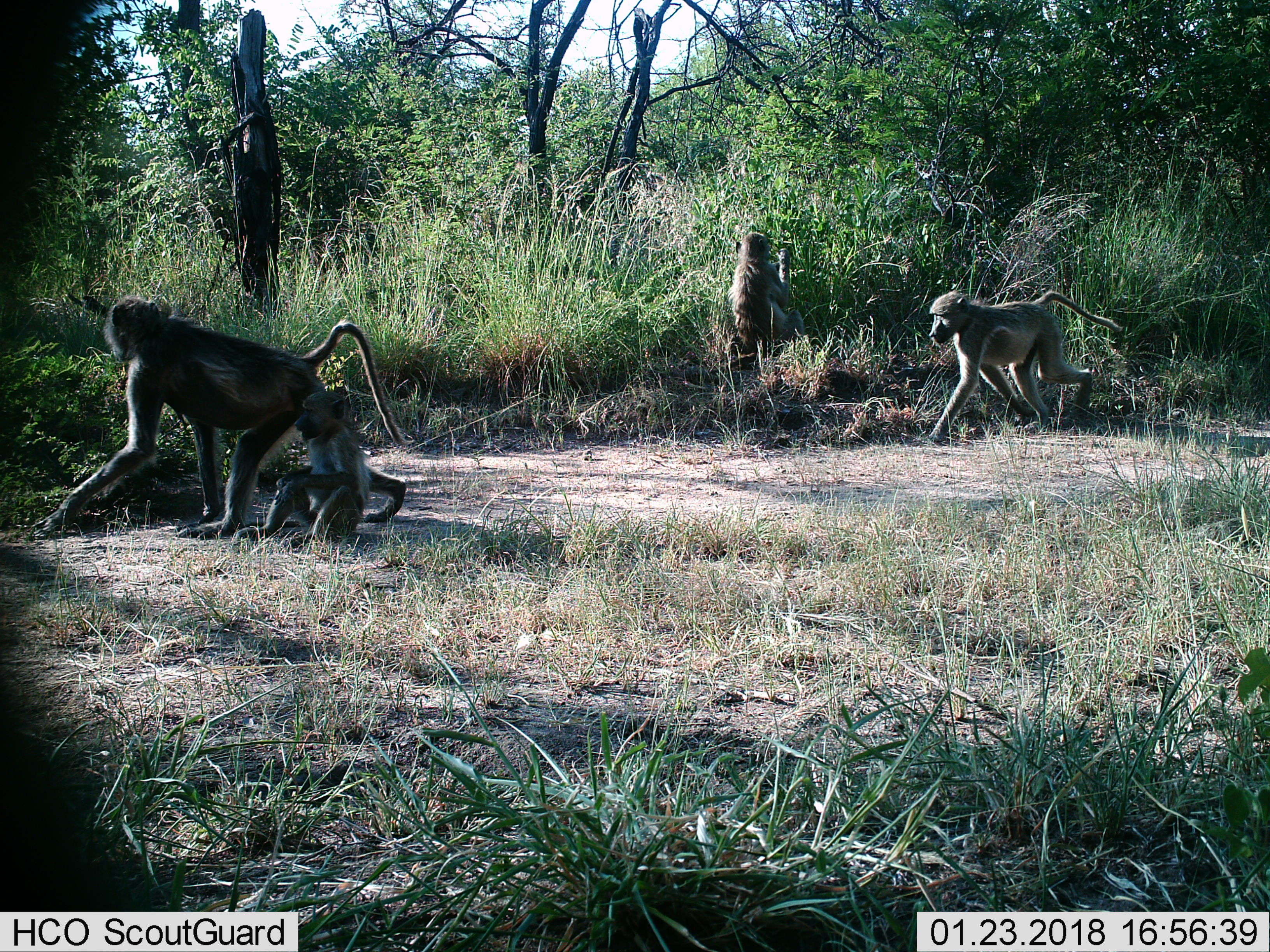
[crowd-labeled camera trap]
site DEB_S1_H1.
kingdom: Animalia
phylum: Chordata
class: Mammalia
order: Primates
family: Cercopithecidae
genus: Papio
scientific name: Papio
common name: baboon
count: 4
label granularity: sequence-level